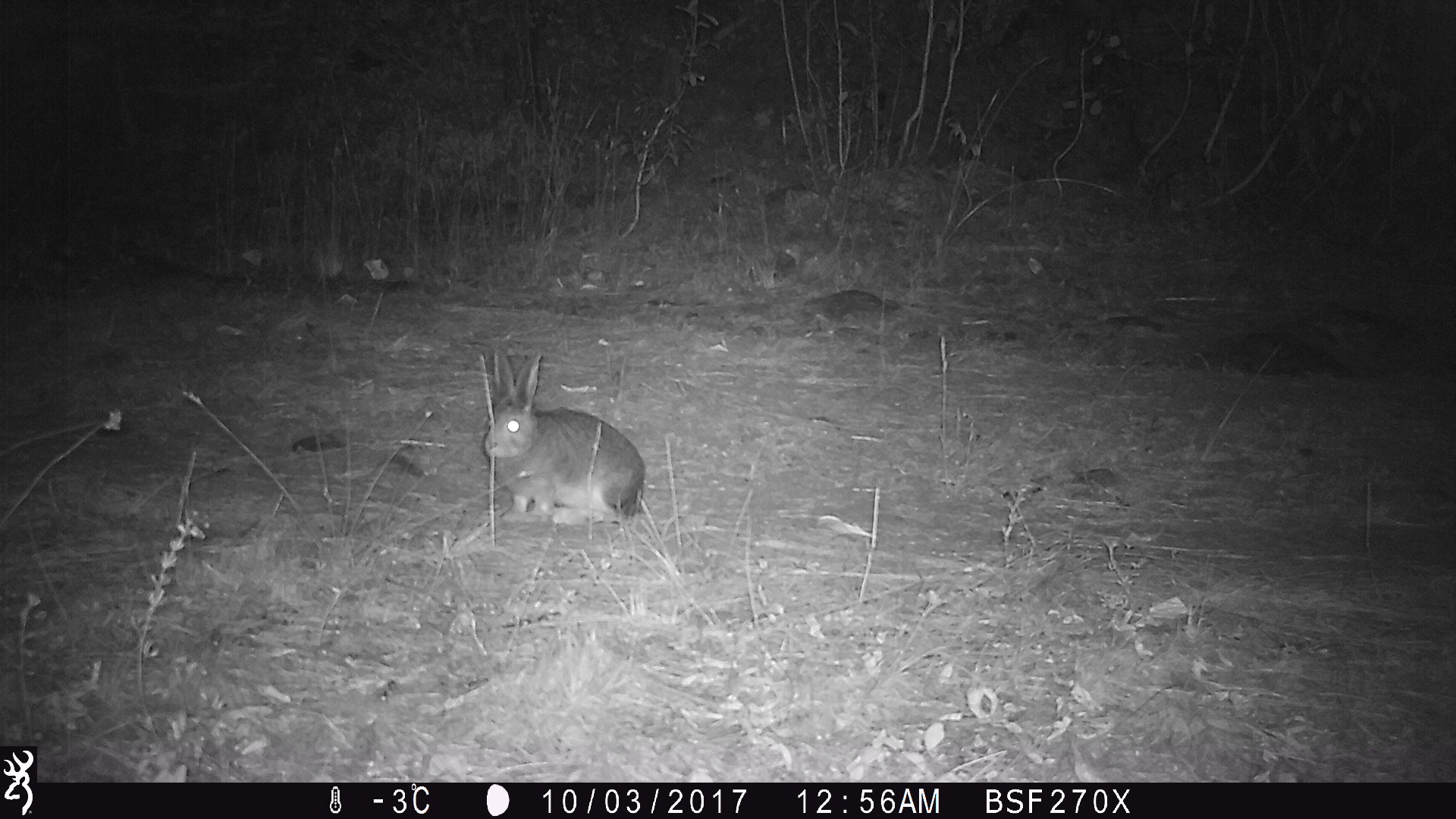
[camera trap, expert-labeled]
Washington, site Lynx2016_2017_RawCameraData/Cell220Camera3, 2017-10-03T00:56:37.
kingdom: Animalia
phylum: Chordata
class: Mammalia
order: Lagomorpha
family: Leporidae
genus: Lepus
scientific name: Lepus americanus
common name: snowshoe hare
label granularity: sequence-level